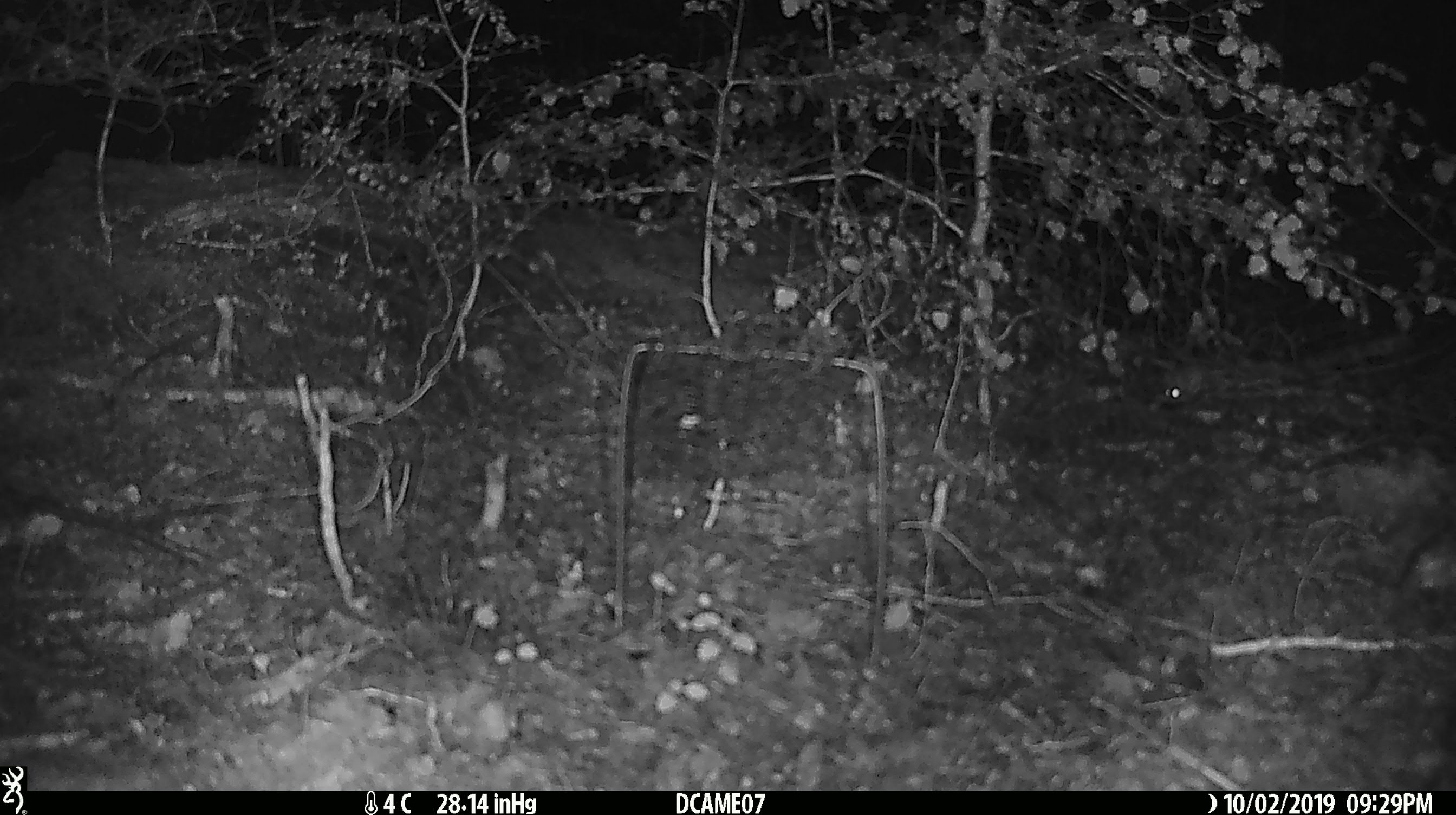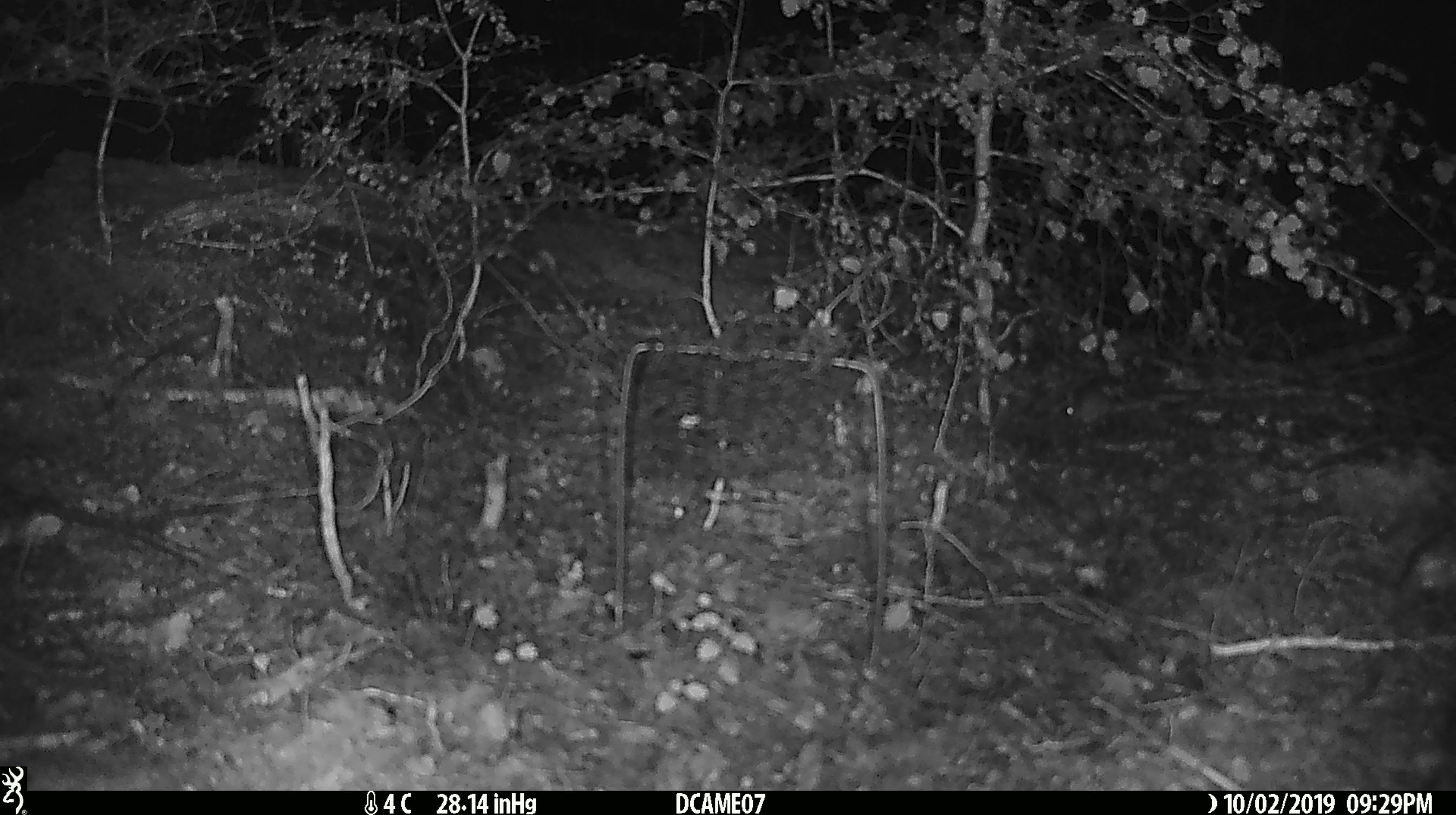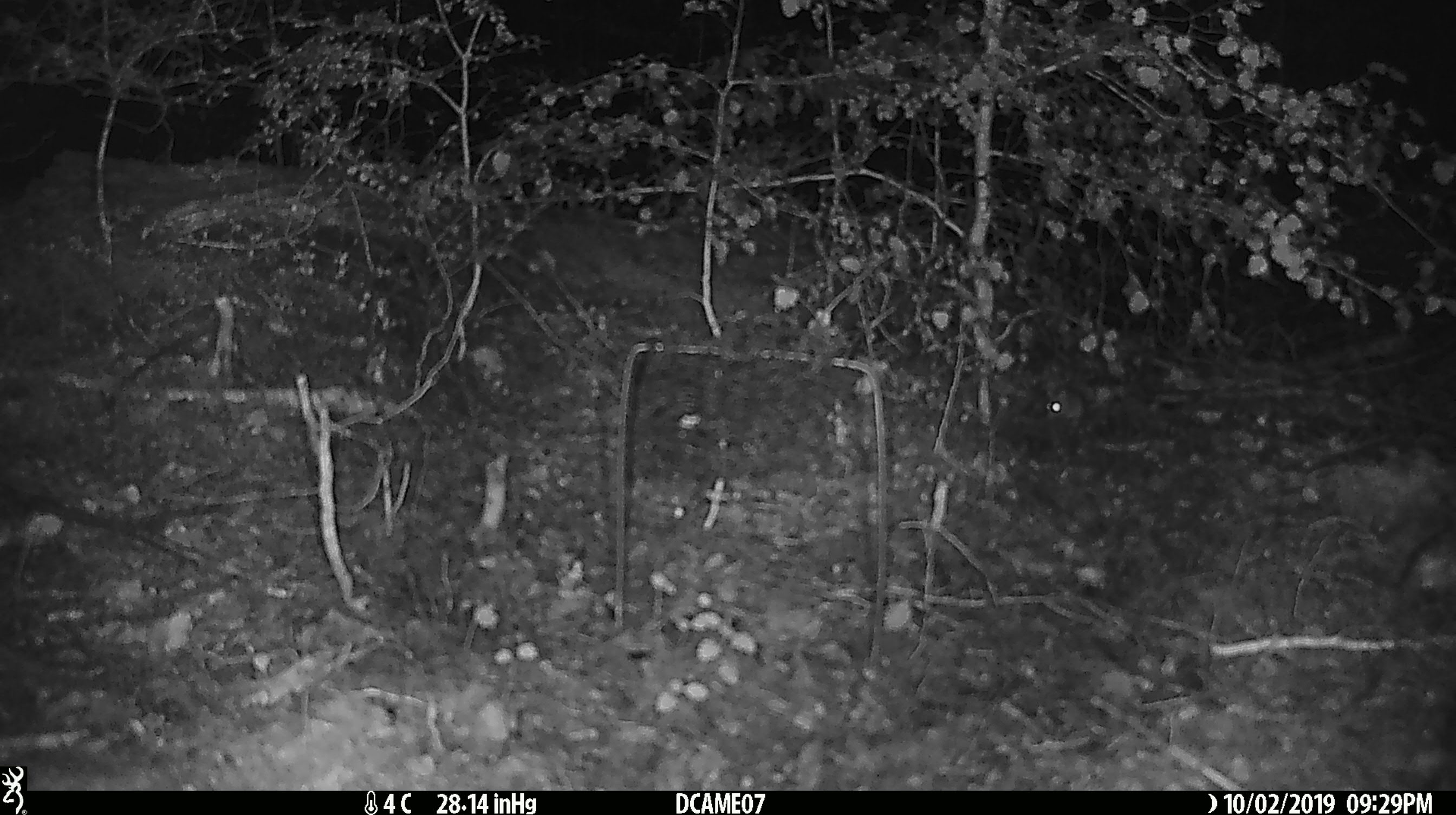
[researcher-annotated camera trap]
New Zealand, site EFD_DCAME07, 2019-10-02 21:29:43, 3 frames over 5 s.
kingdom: Animalia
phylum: Chordata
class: Mammalia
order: Rodentia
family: Muridae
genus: Mus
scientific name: Mus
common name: mouse